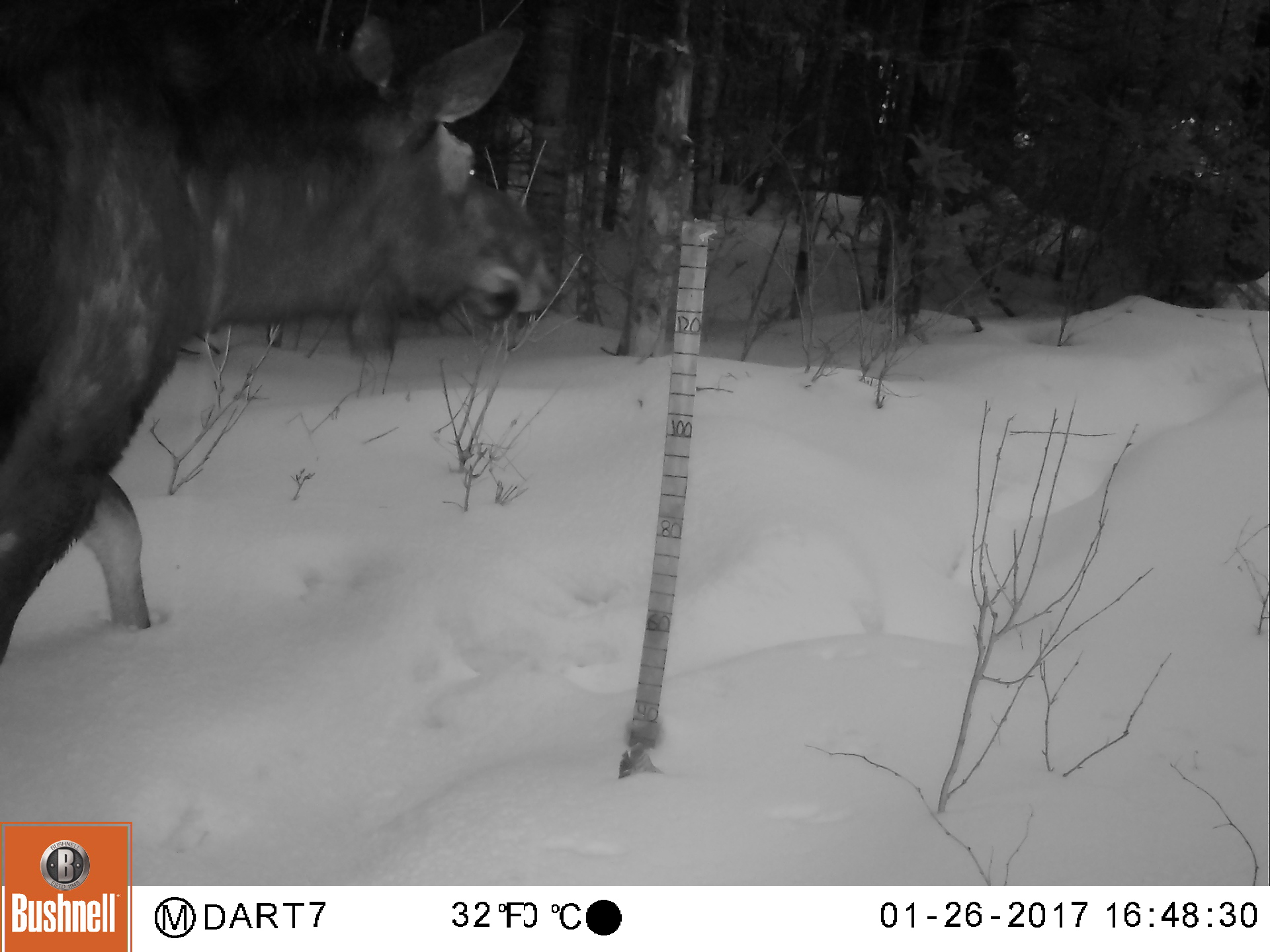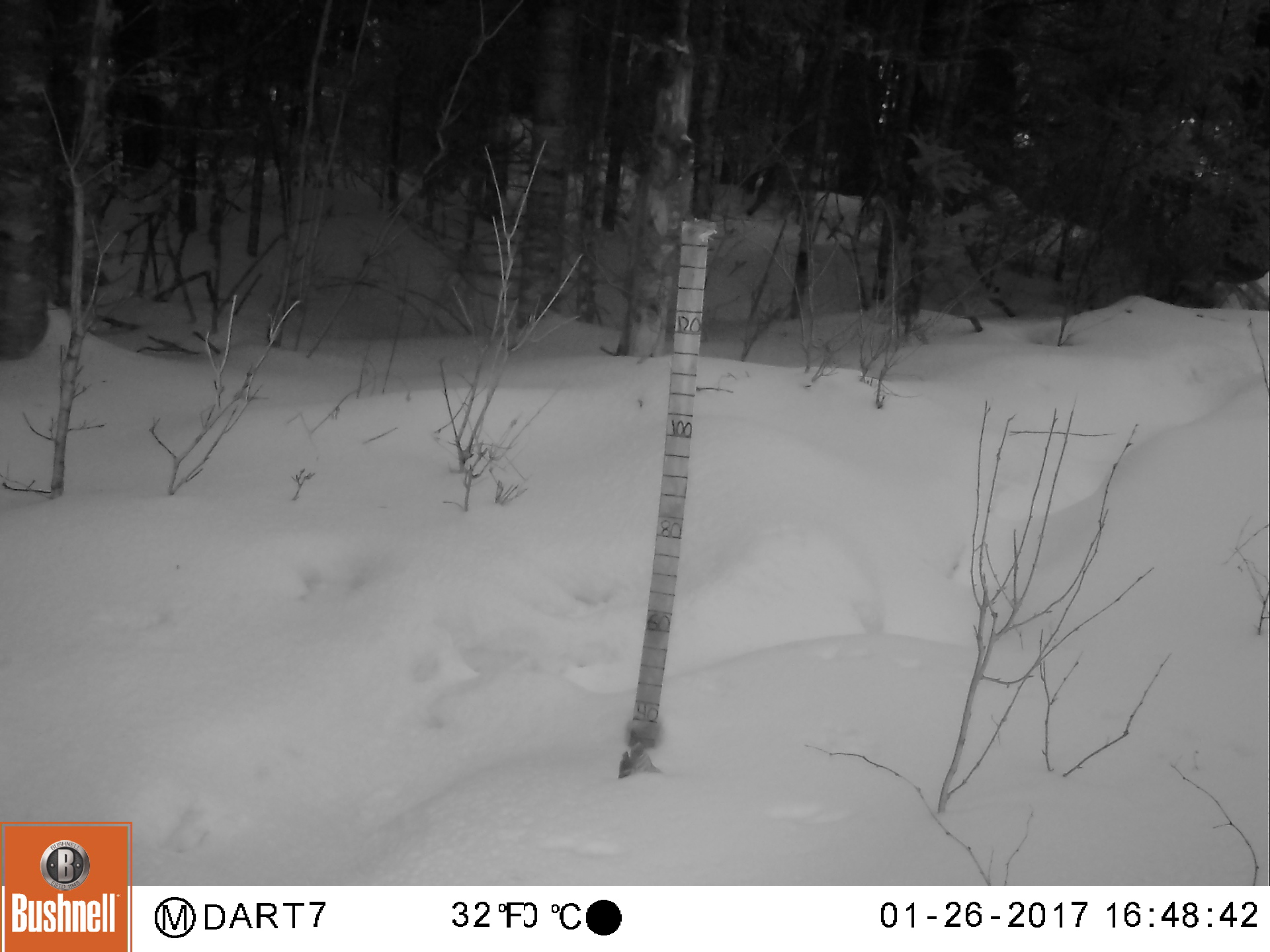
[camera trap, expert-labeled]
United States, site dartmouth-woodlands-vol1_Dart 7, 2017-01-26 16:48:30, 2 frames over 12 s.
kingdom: Animalia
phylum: Chordata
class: Mammalia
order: Artiodactyla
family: Cervidae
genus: Alces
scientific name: Alces alces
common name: moose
Moose (Alces alces).